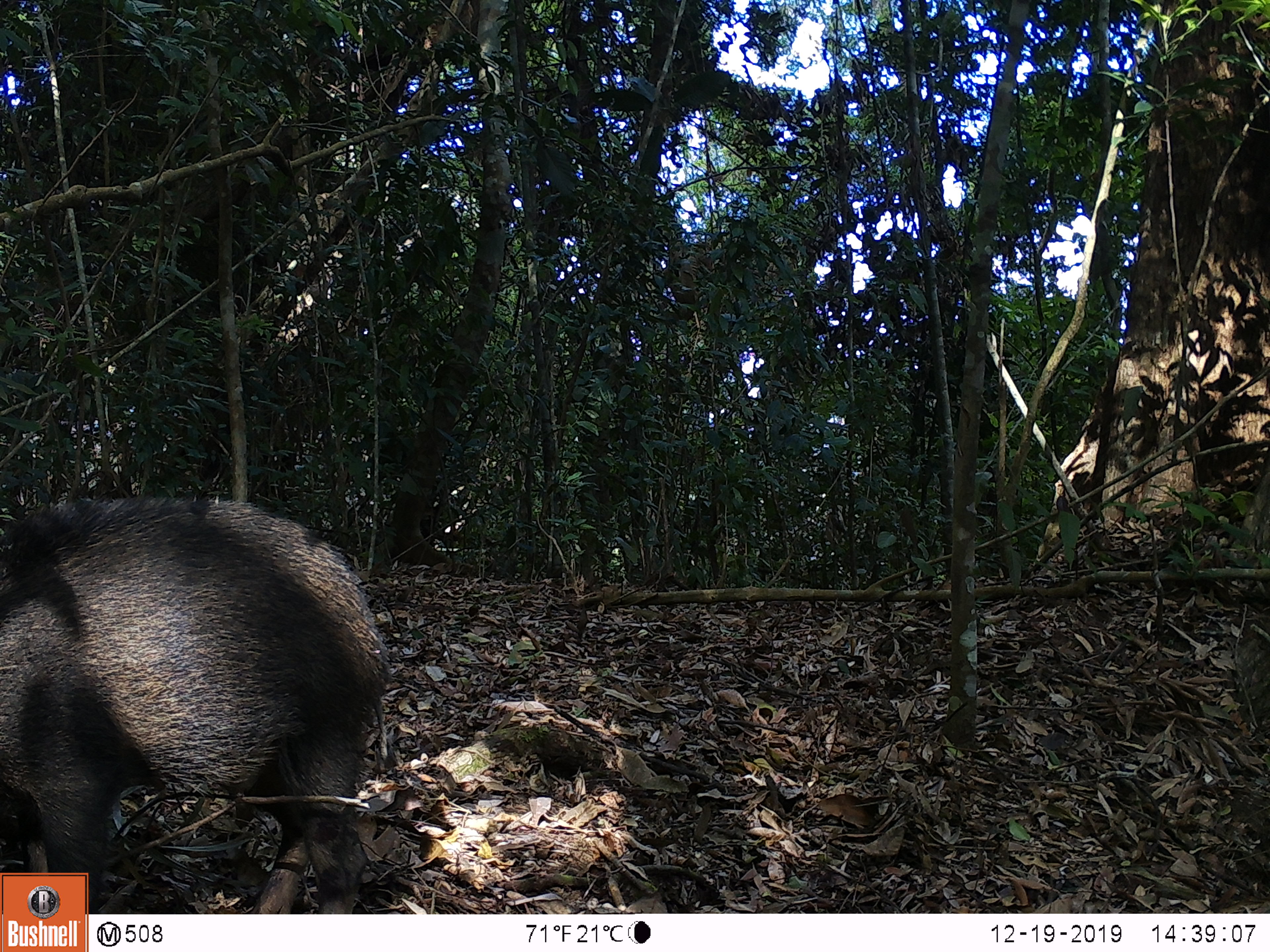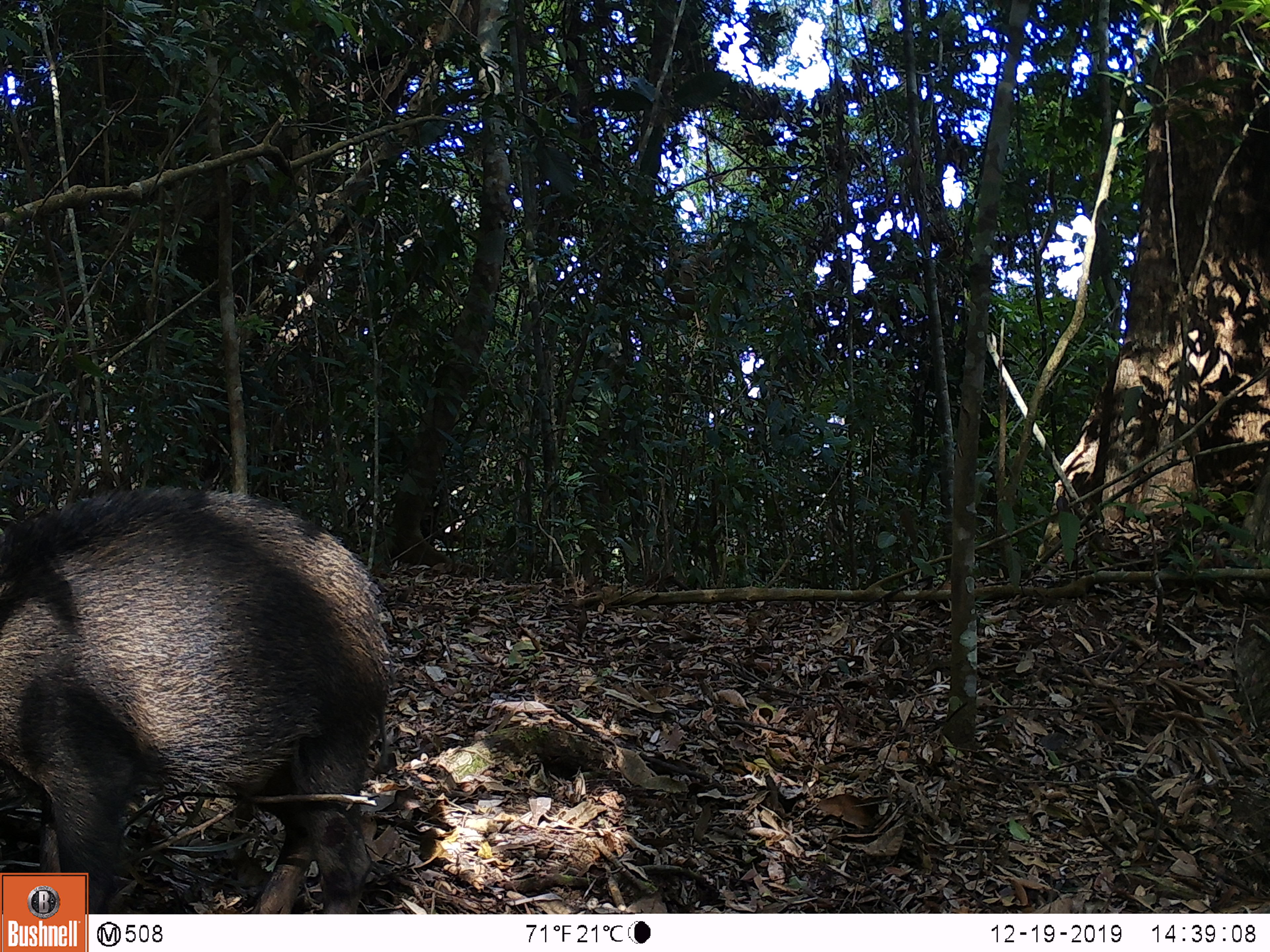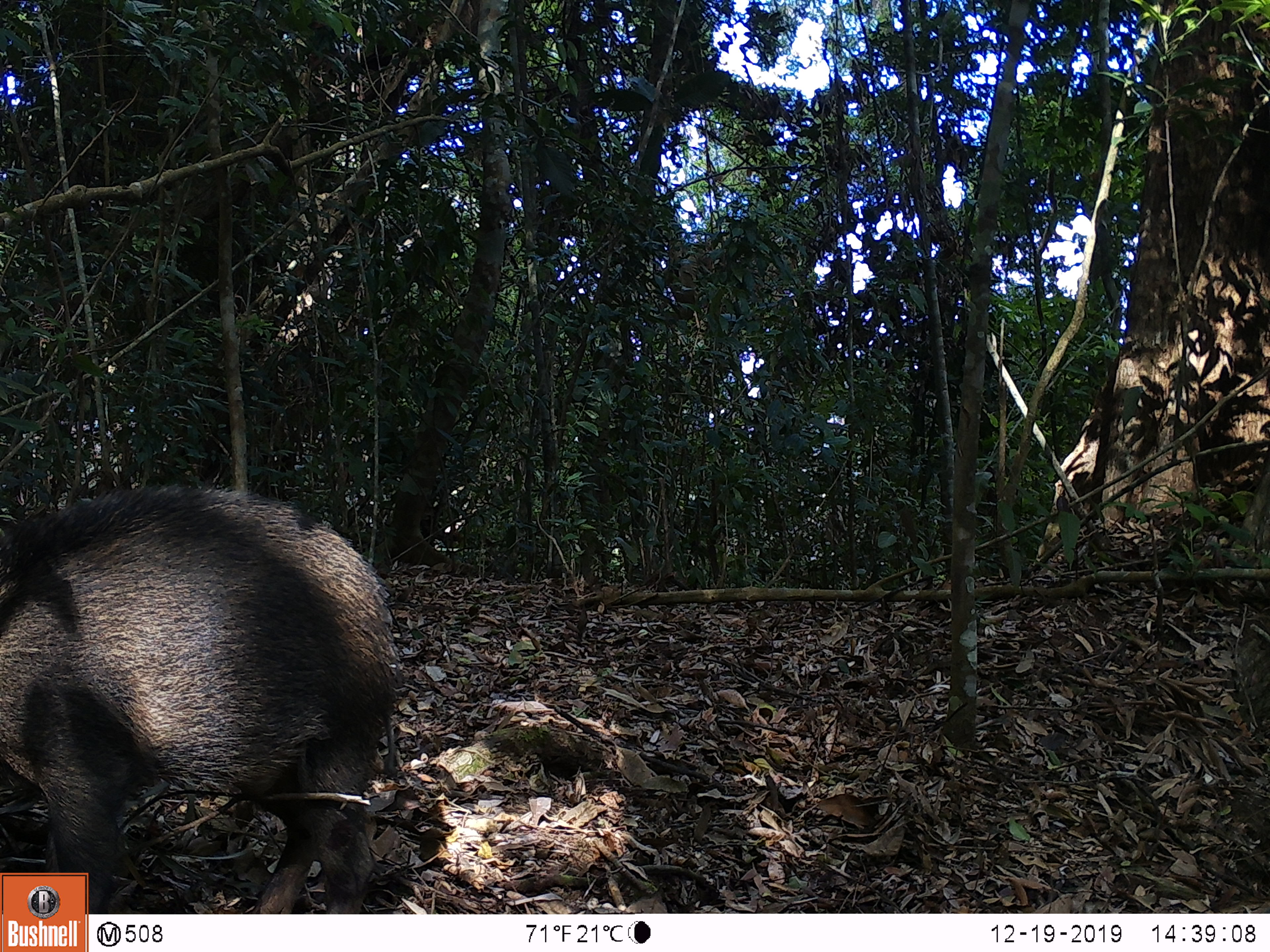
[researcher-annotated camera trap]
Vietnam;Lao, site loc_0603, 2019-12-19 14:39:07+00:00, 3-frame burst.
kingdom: Animalia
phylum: Chordata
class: Mammalia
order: Artiodactyla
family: Suidae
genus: Sus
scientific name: Sus scrofa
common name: eurasian wild pig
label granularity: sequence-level